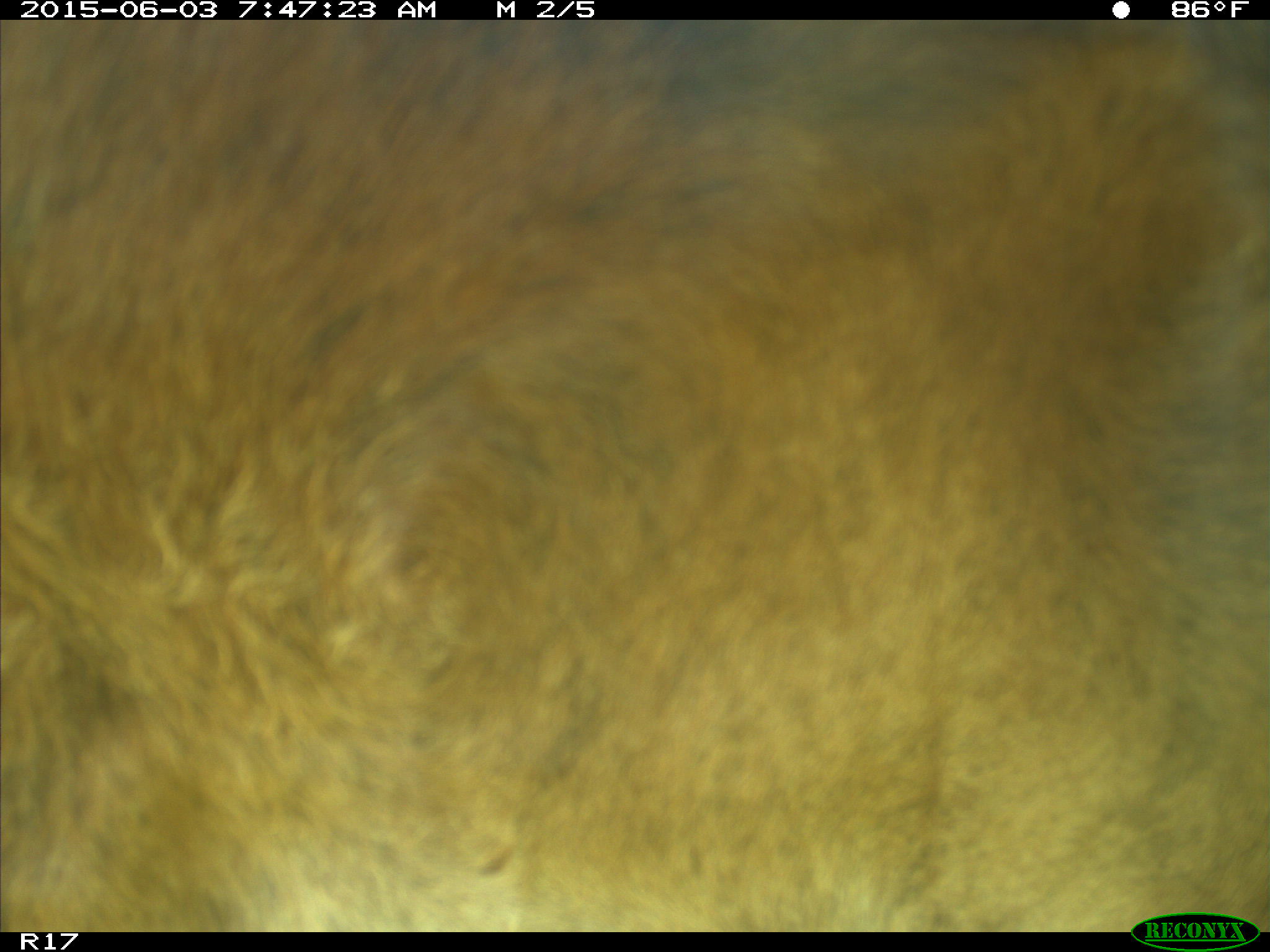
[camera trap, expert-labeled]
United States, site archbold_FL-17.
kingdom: Animalia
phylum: Chordata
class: Mammalia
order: Artiodactyla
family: Bovidae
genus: Bos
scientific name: Bos taurus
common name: domestic cow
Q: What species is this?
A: Bos taurus (domestic cow).